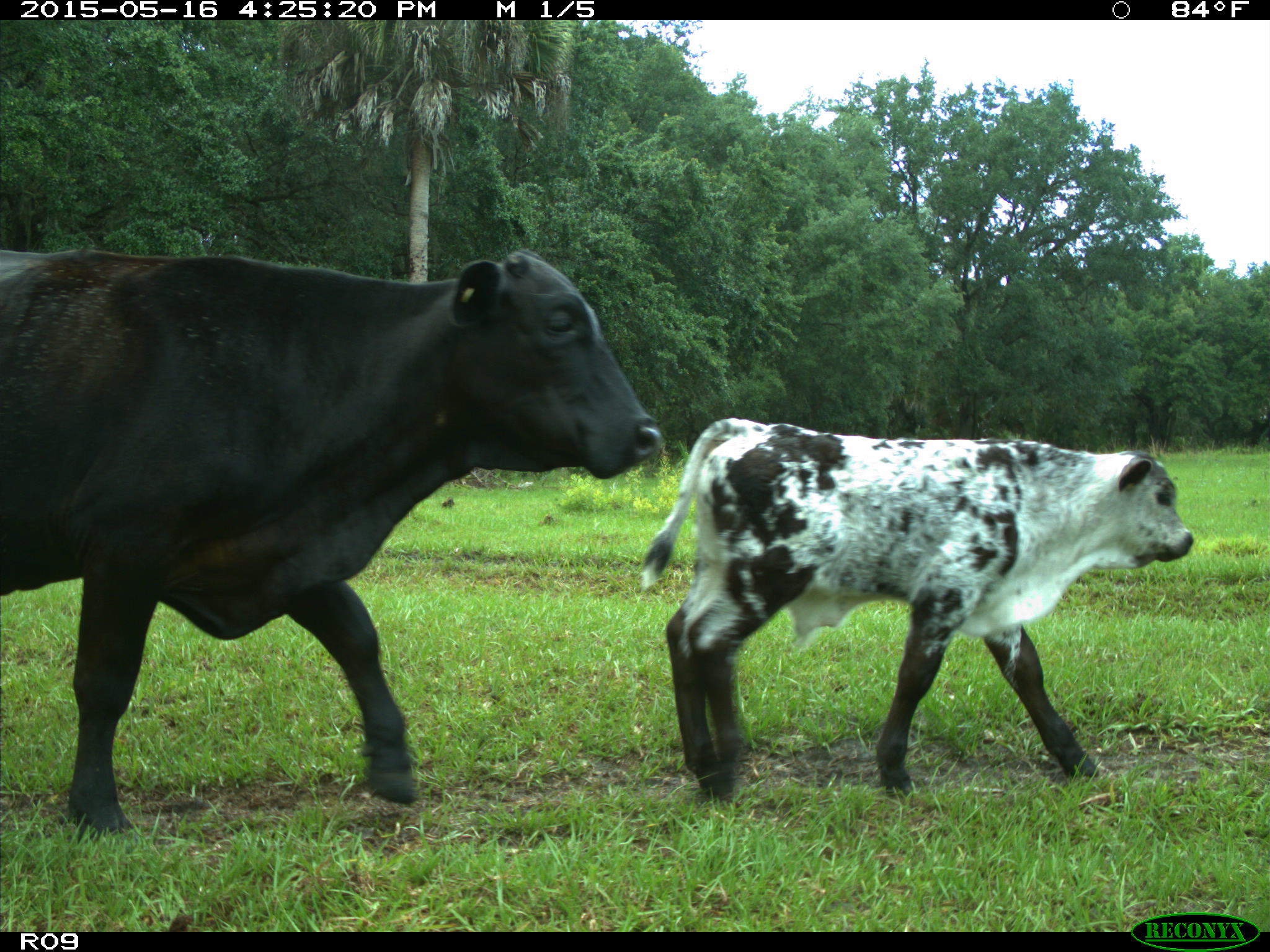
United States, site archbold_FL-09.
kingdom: Animalia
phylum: Chordata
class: Mammalia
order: Artiodactyla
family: Bovidae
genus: Bos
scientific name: Bos taurus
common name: domestic cow